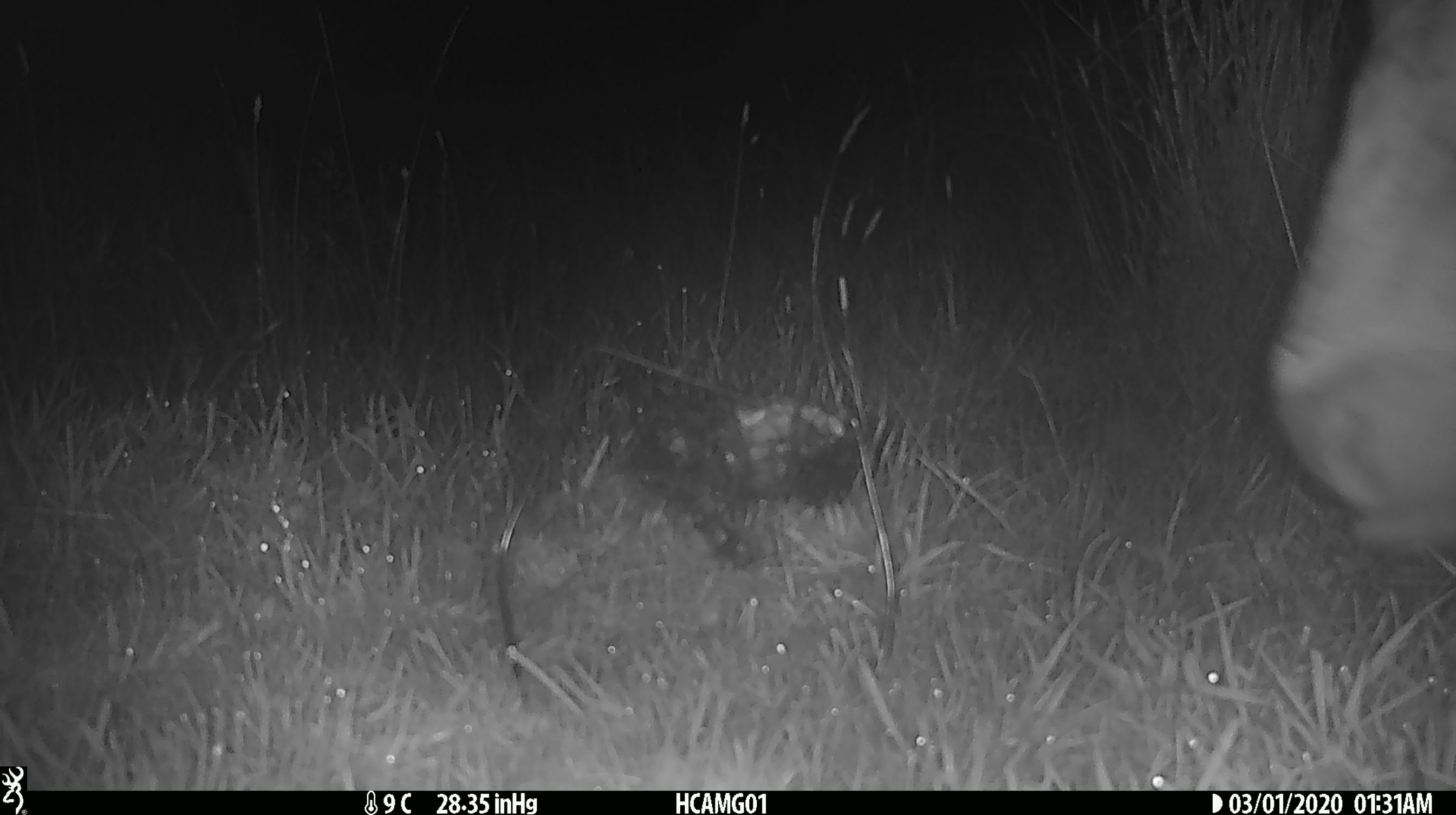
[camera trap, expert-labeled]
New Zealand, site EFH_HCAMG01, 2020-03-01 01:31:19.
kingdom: Animalia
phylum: Chordata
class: Mammalia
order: Artiodactyla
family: Bovidae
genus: Bos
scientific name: Bos taurus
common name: domestic cow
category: cow